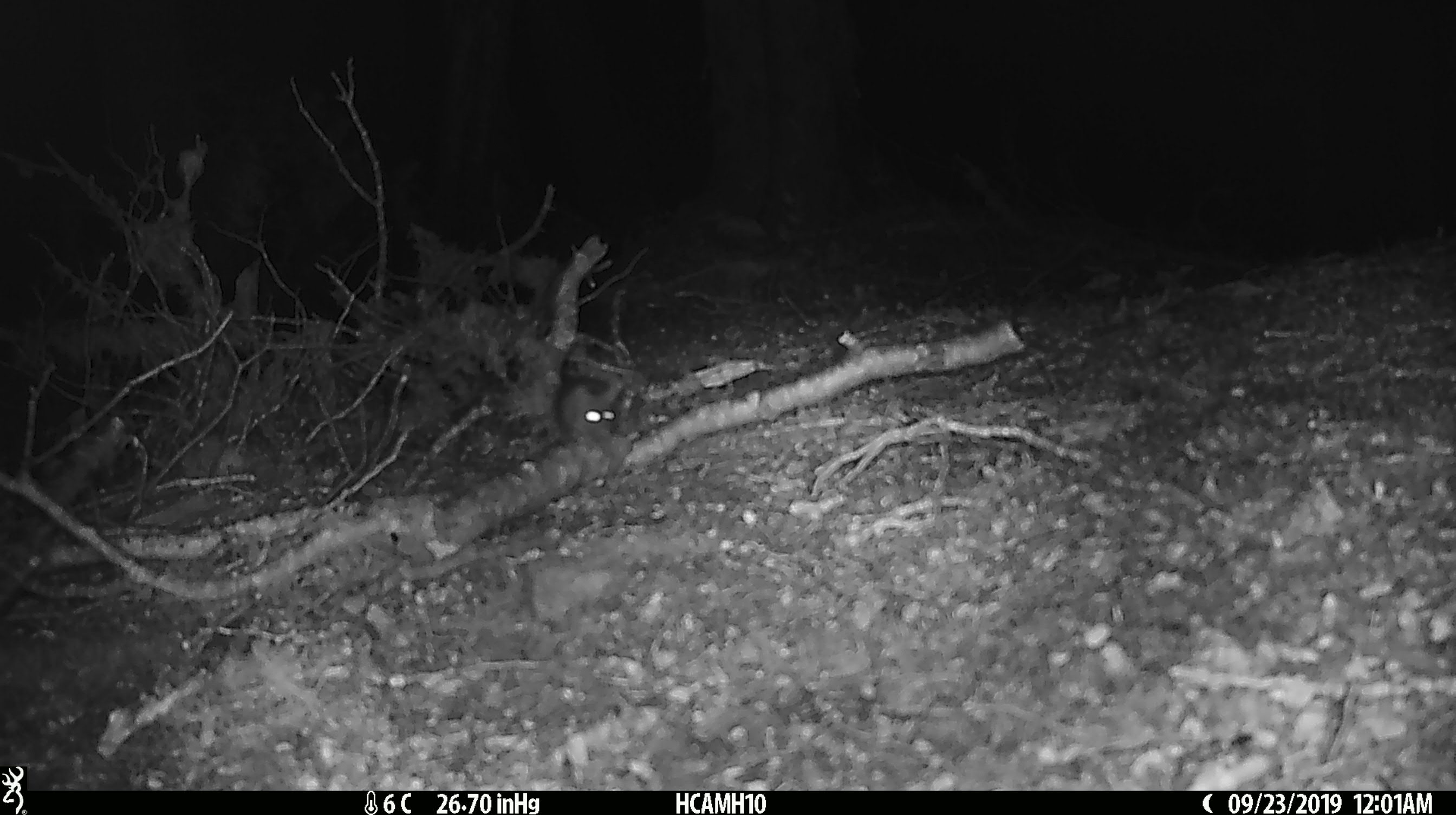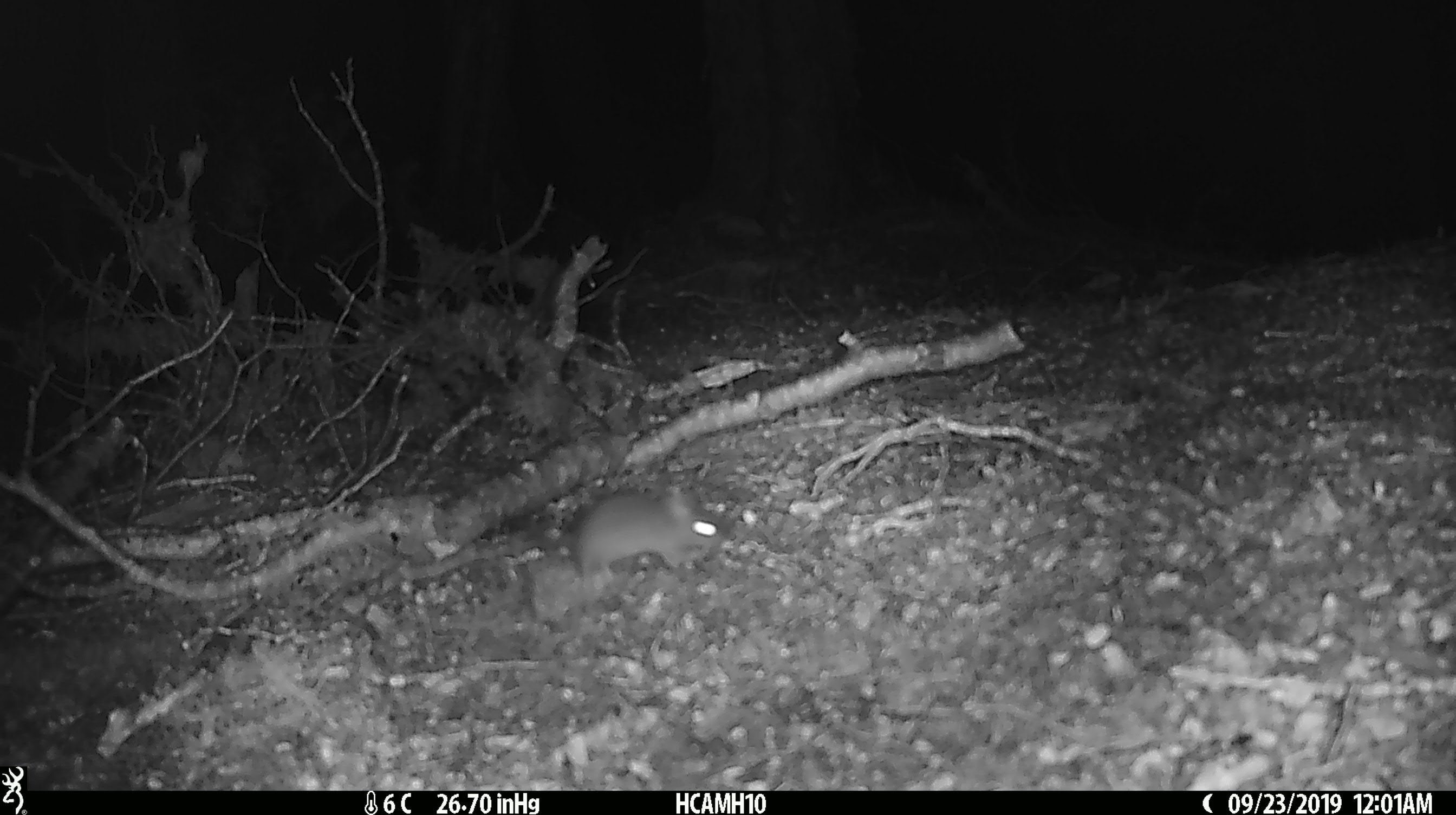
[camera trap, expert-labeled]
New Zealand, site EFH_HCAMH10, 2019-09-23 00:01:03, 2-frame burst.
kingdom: Animalia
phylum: Chordata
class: Mammalia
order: Rodentia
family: Muridae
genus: Mus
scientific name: Mus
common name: mouse